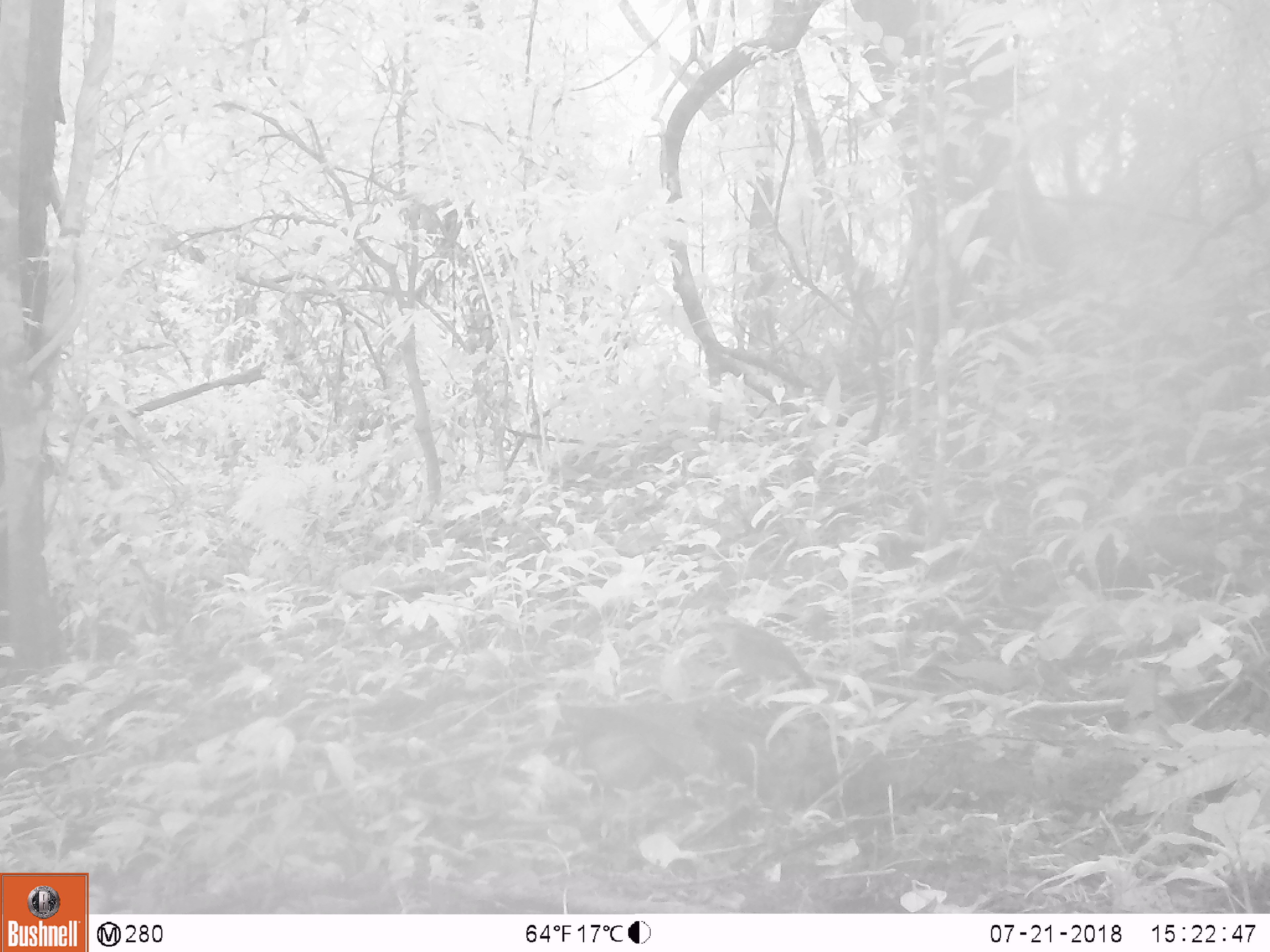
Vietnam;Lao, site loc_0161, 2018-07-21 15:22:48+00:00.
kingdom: Animalia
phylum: Chordata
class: Aves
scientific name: Aves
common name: bird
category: unidentified bird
Unidentified bird (bird) (Aves). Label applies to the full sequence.